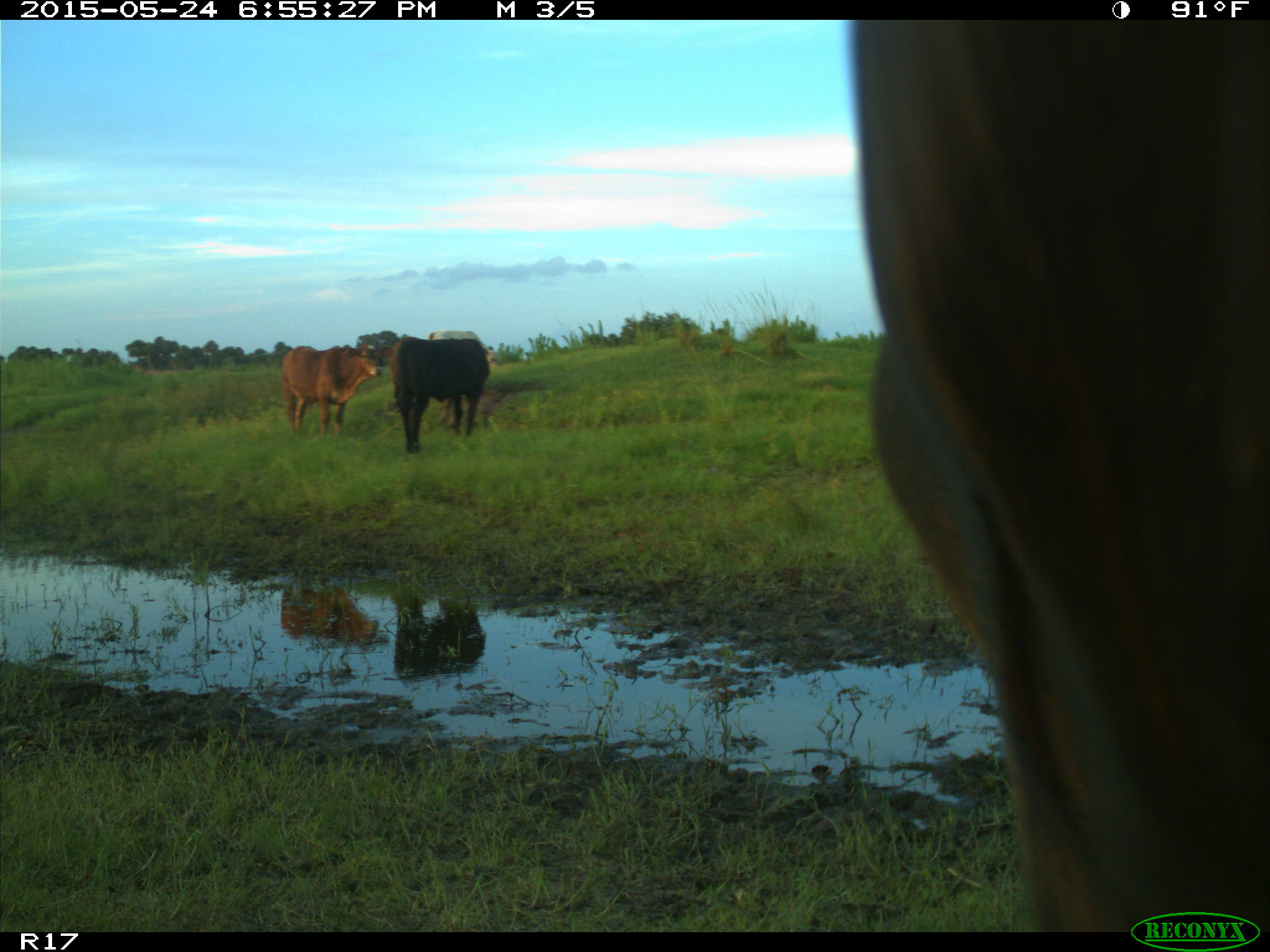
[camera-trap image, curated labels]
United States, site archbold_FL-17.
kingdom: Animalia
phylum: Chordata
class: Mammalia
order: Artiodactyla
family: Bovidae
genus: Bos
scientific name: Bos taurus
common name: domestic cow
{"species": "Bos taurus (domestic cow)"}